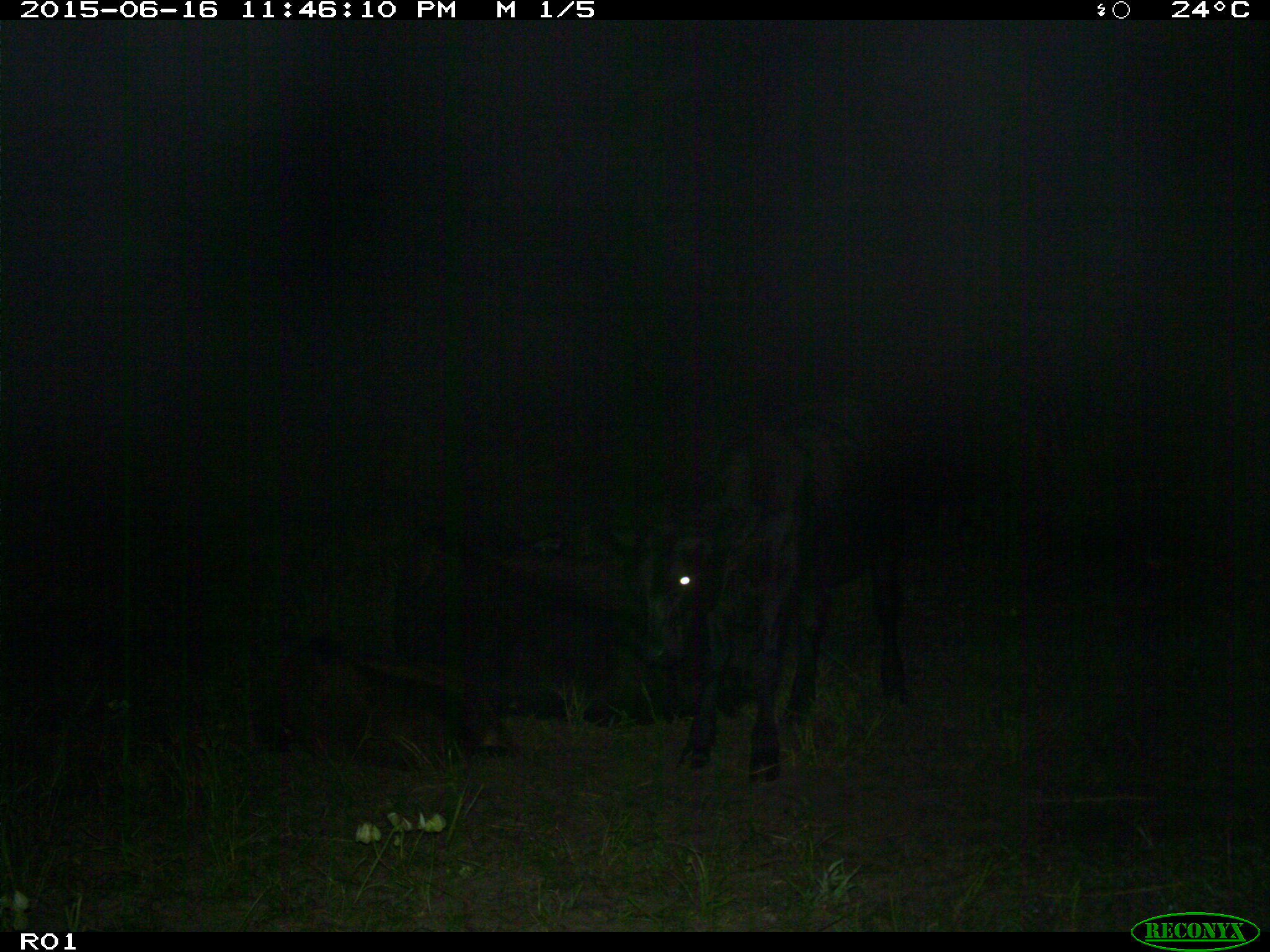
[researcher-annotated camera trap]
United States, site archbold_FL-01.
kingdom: Animalia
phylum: Chordata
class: Mammalia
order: Artiodactyla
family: Bovidae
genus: Bos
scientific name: Bos taurus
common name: domestic cow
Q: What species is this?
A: Bos taurus (domestic cow).